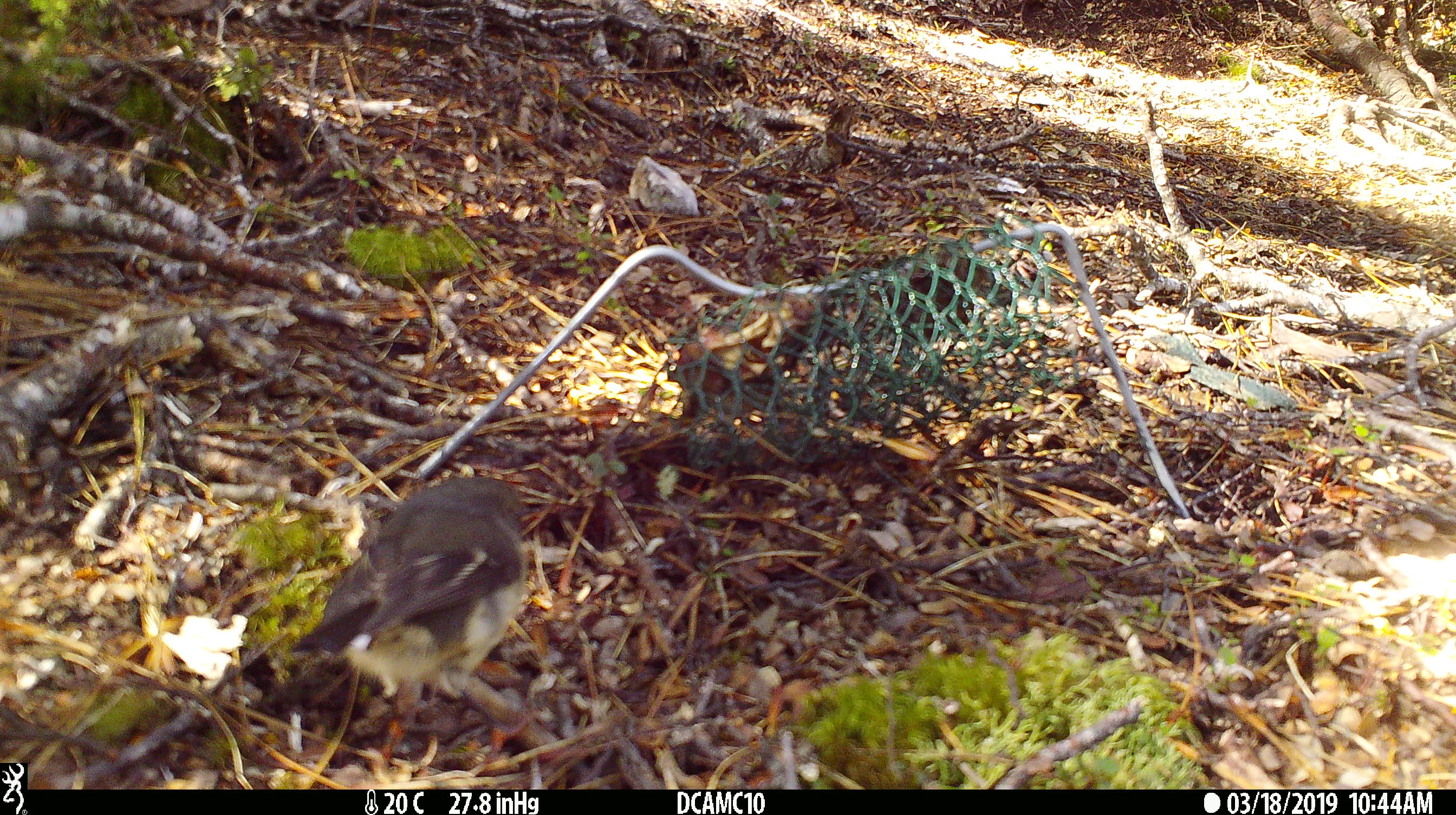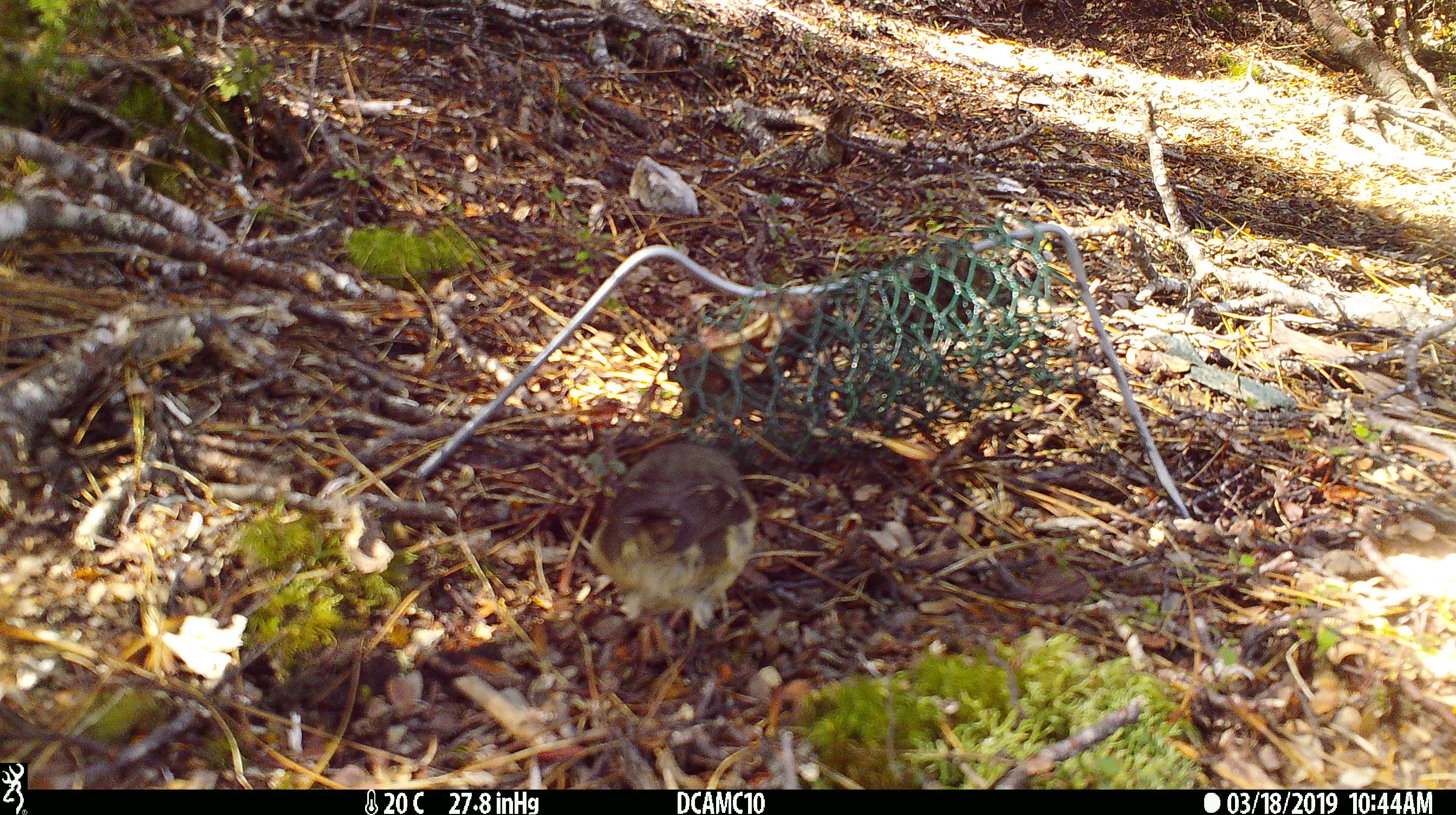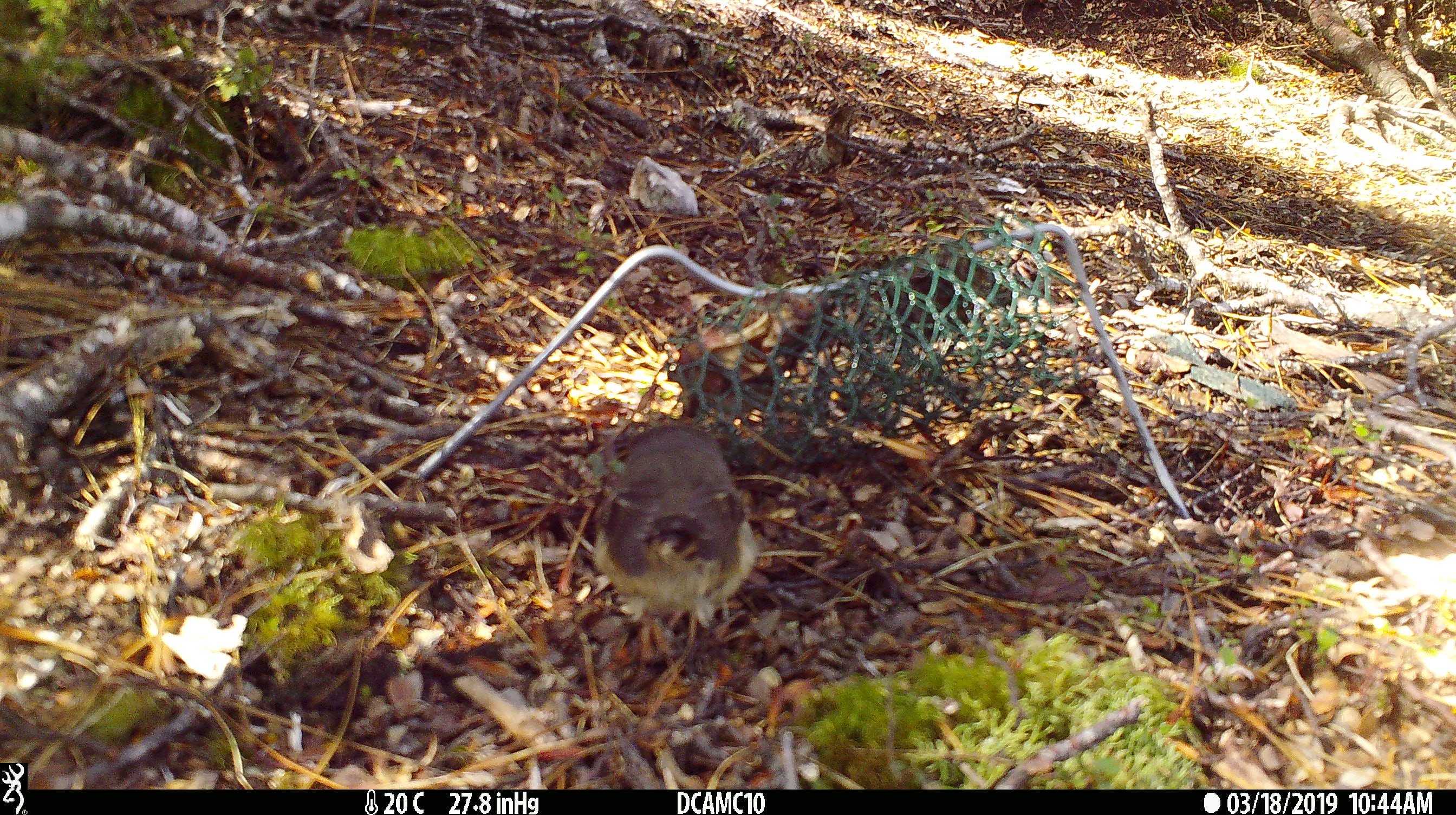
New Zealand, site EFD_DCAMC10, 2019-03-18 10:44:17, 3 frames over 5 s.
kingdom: Animalia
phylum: Chordata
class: Aves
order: Passeriformes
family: Petroicidae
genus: Petroica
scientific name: Petroica macrocephala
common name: tomtit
Tomtit (Petroica macrocephala).